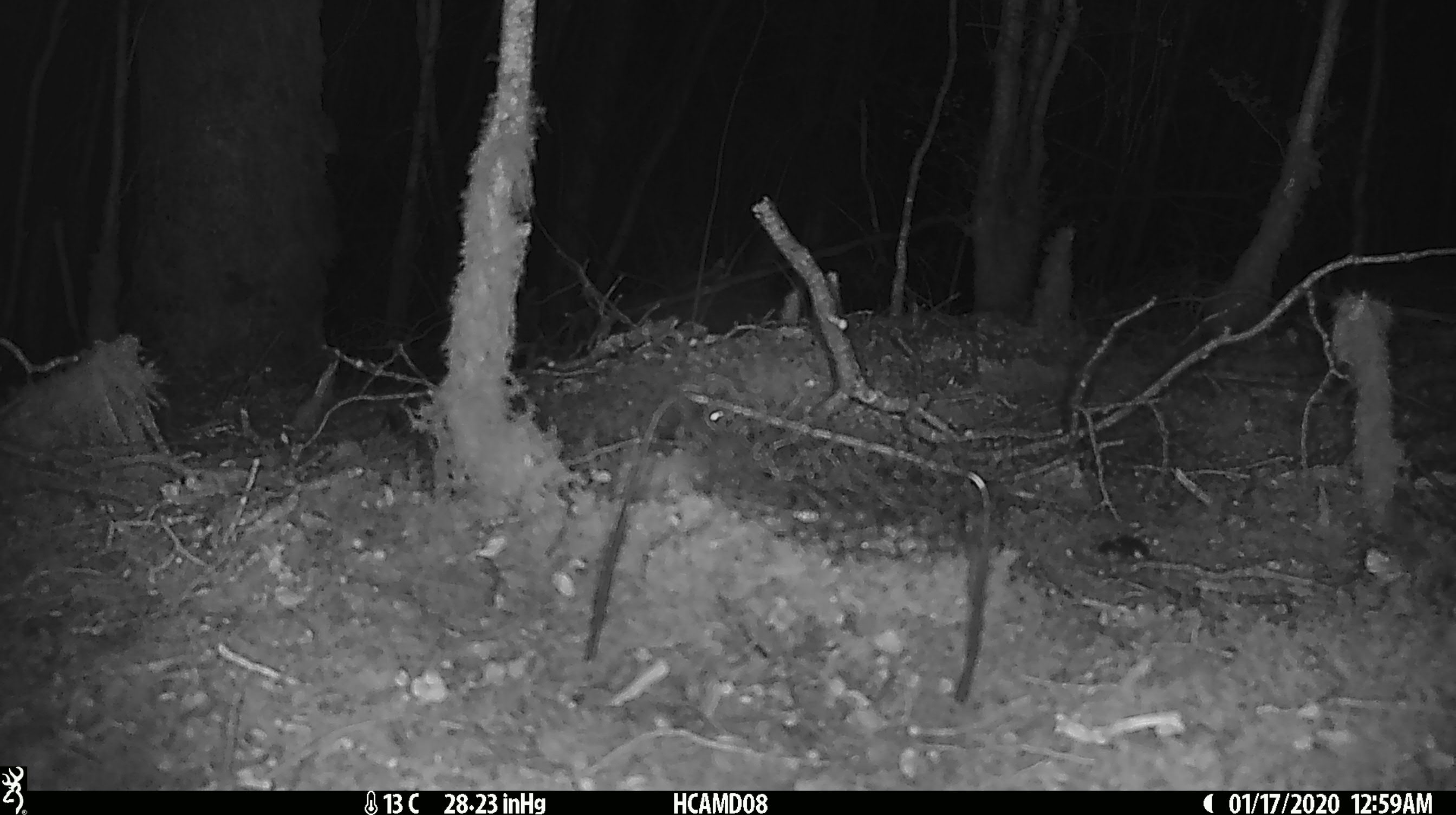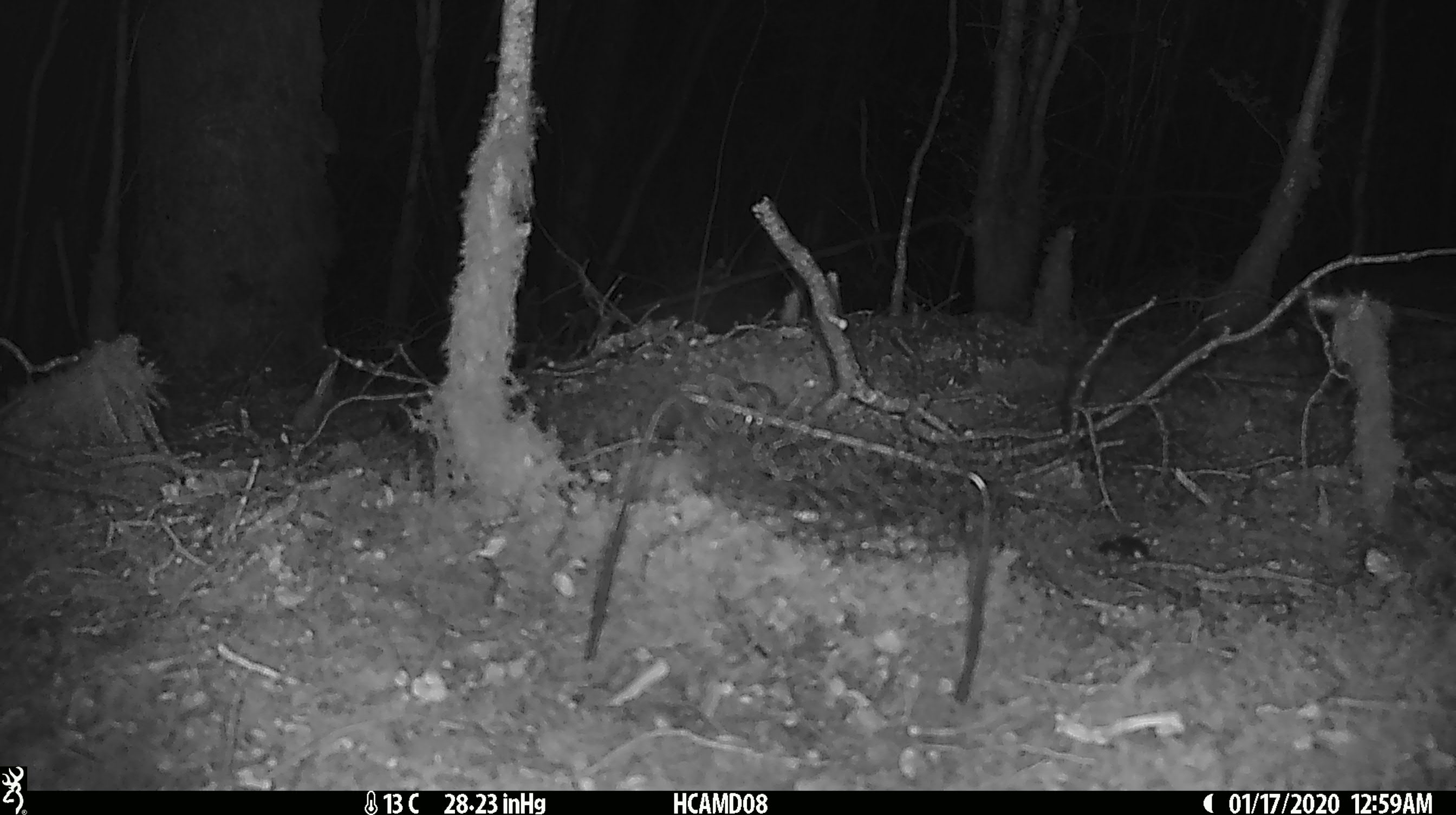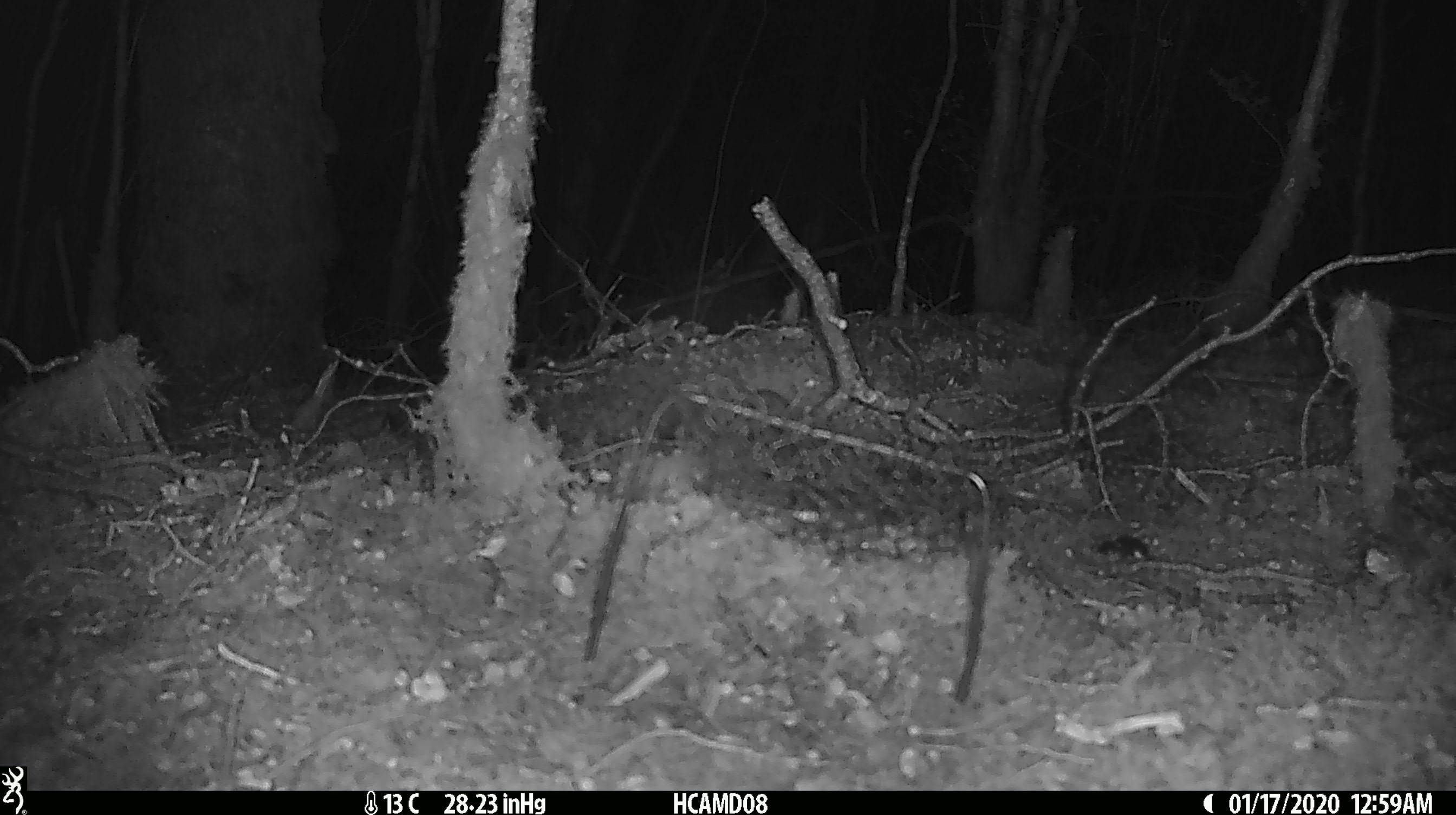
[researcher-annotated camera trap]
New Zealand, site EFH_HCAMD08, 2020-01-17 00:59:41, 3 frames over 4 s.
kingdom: Animalia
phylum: Chordata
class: Mammalia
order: Rodentia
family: Muridae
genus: Mus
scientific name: Mus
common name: mouse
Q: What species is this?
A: Mouse (Mus).